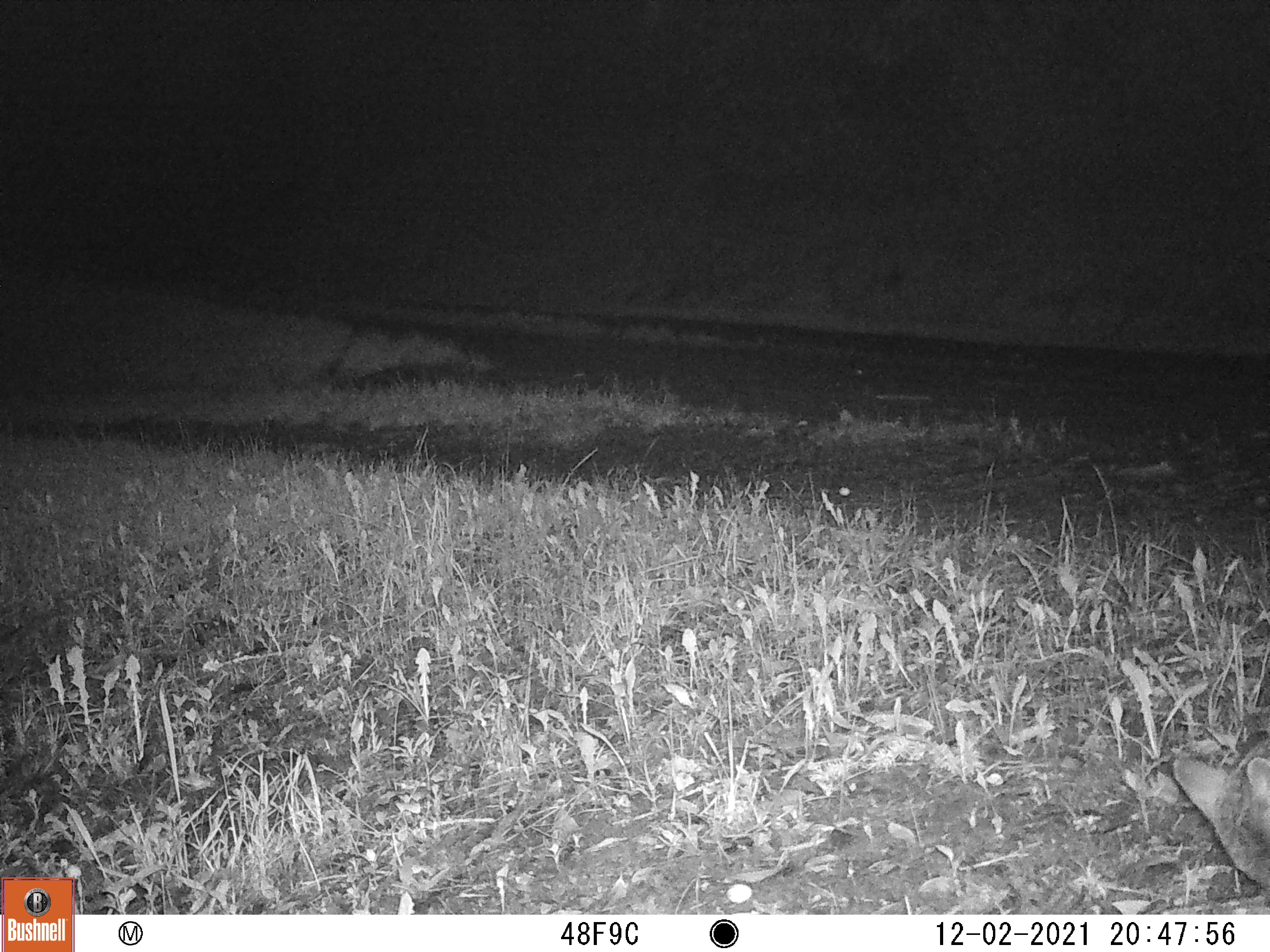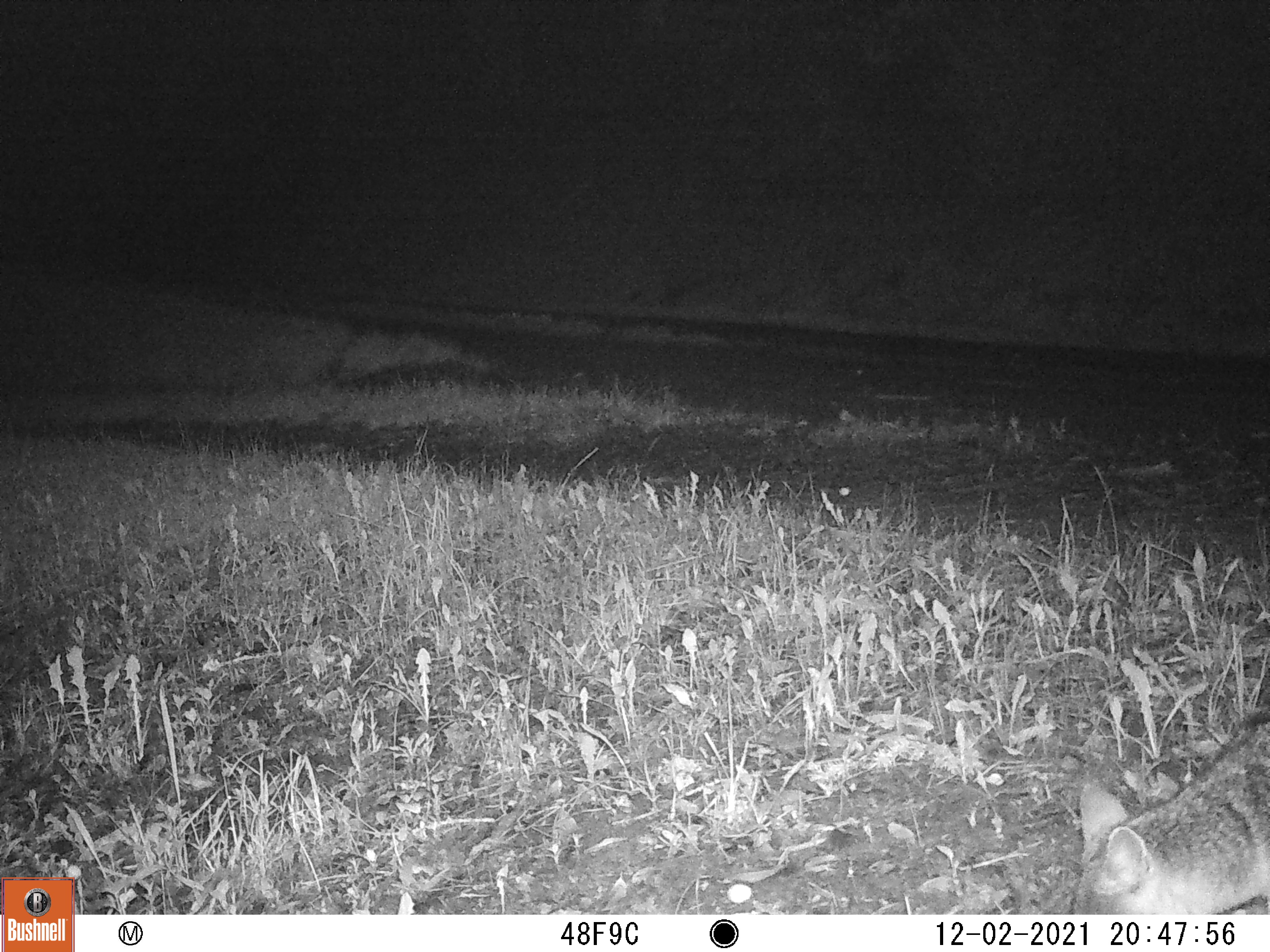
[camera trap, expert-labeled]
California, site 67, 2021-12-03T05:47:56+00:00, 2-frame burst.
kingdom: Animalia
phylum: Chordata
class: Mammalia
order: Carnivora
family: Canidae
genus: Urocyon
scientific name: Urocyon cinereoargenteus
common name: gray fox